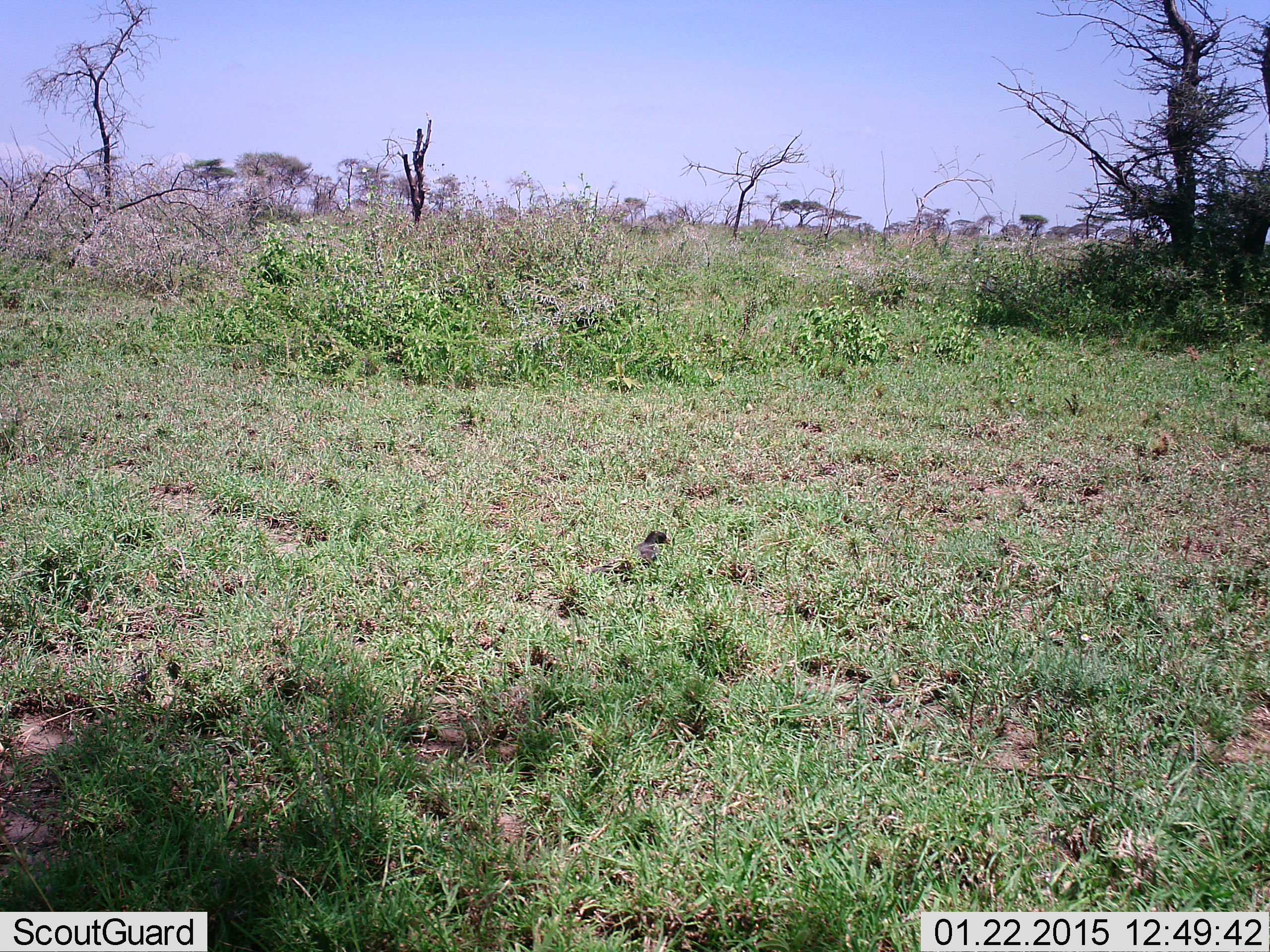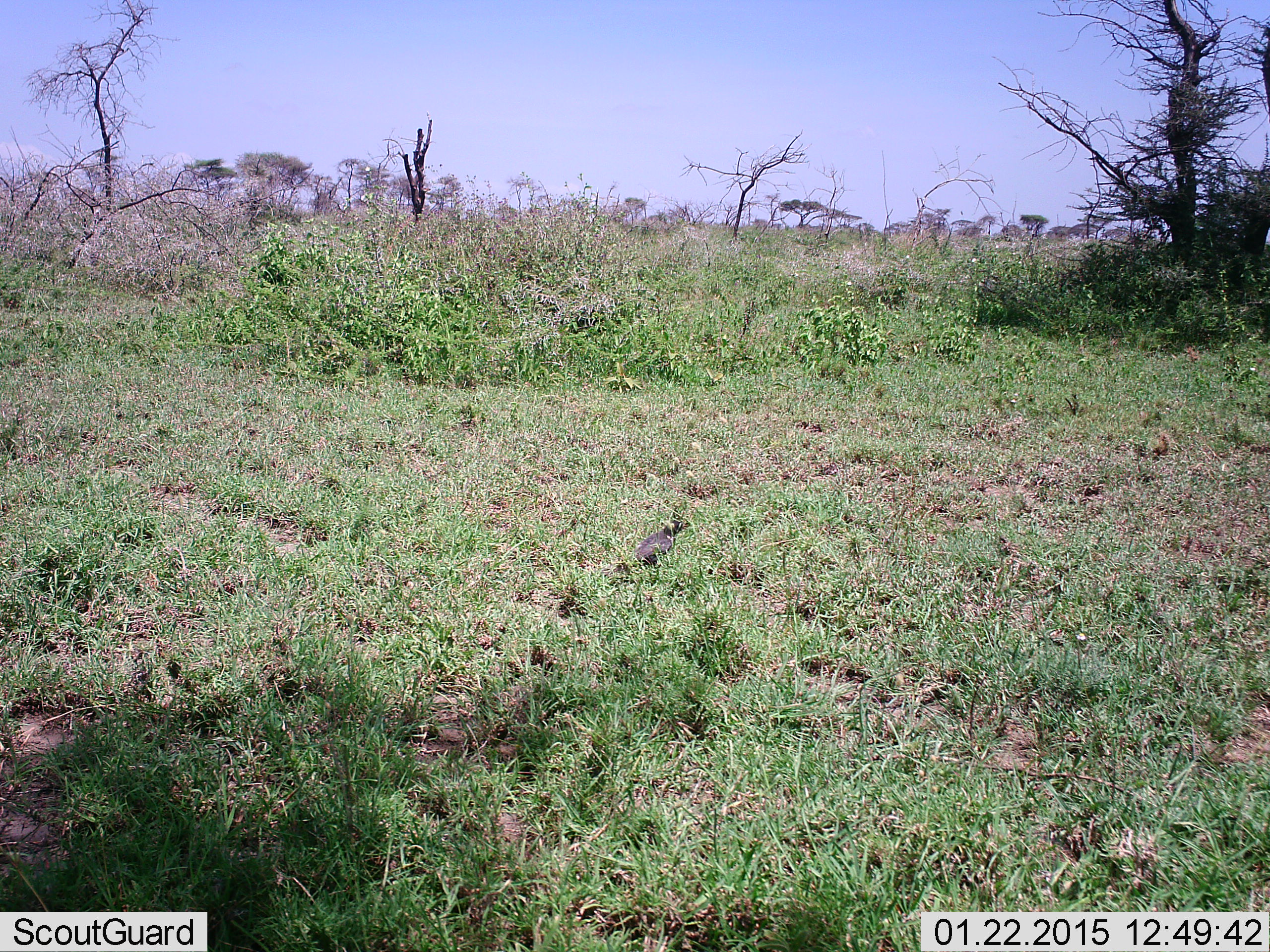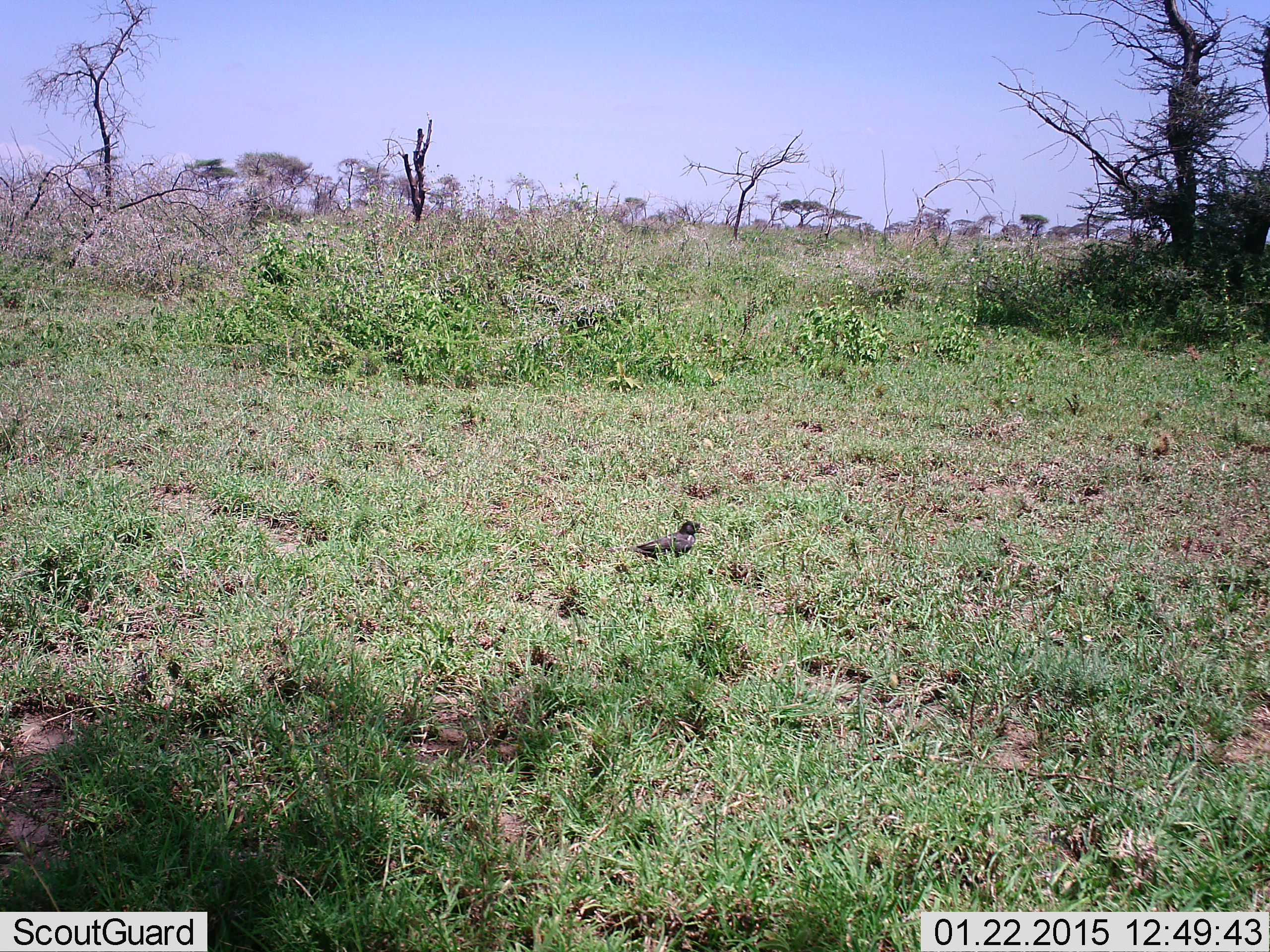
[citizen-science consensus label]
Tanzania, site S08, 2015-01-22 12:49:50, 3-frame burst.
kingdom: Animalia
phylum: Chordata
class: Aves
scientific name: Aves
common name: bird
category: otherbird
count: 1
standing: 40%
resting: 0%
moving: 70%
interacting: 0%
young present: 0%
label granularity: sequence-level